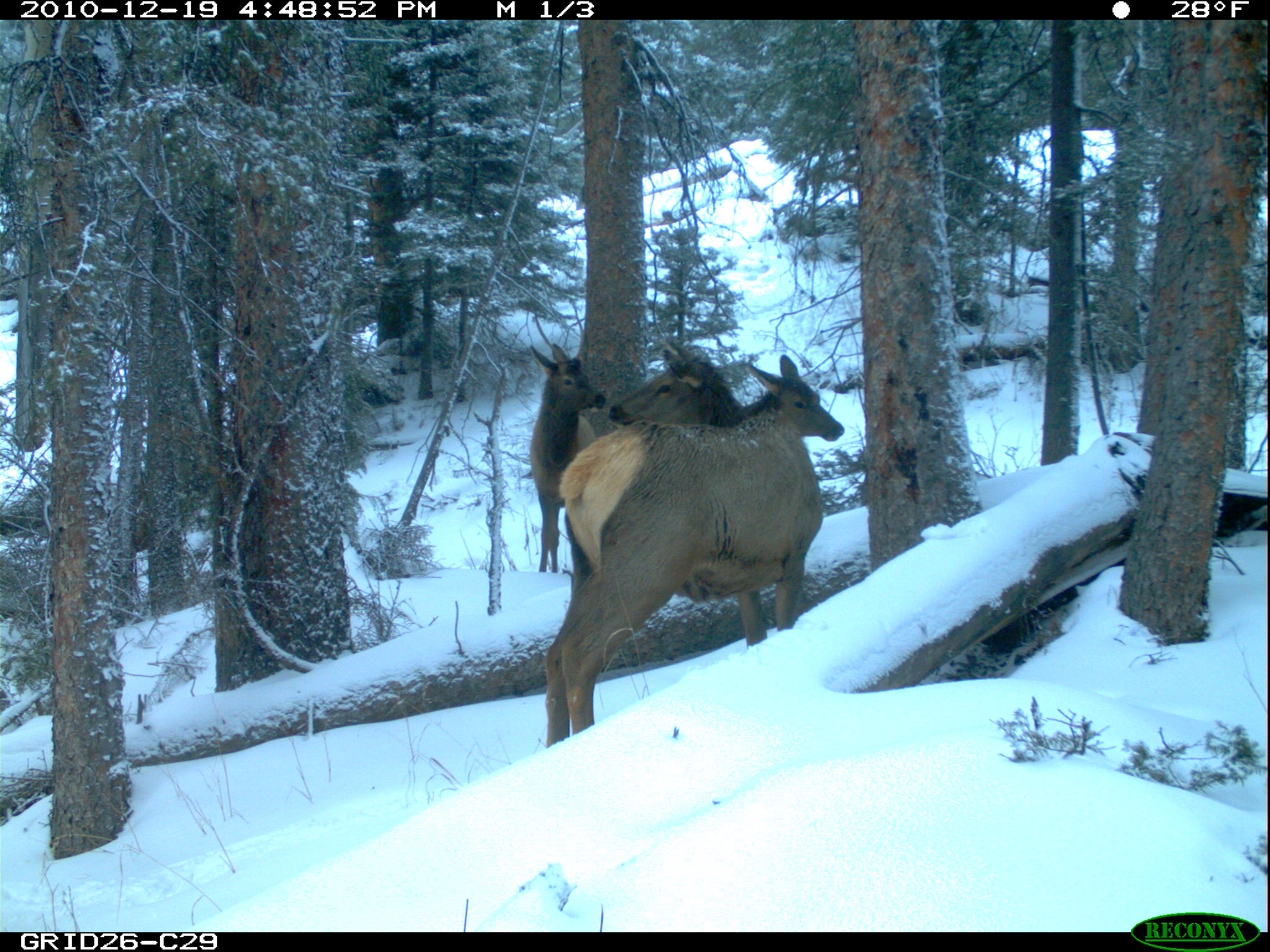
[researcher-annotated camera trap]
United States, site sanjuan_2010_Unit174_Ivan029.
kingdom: Animalia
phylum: Chordata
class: Mammalia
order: Artiodactyla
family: Cervidae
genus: Cervus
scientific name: Cervus elaphus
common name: red deer